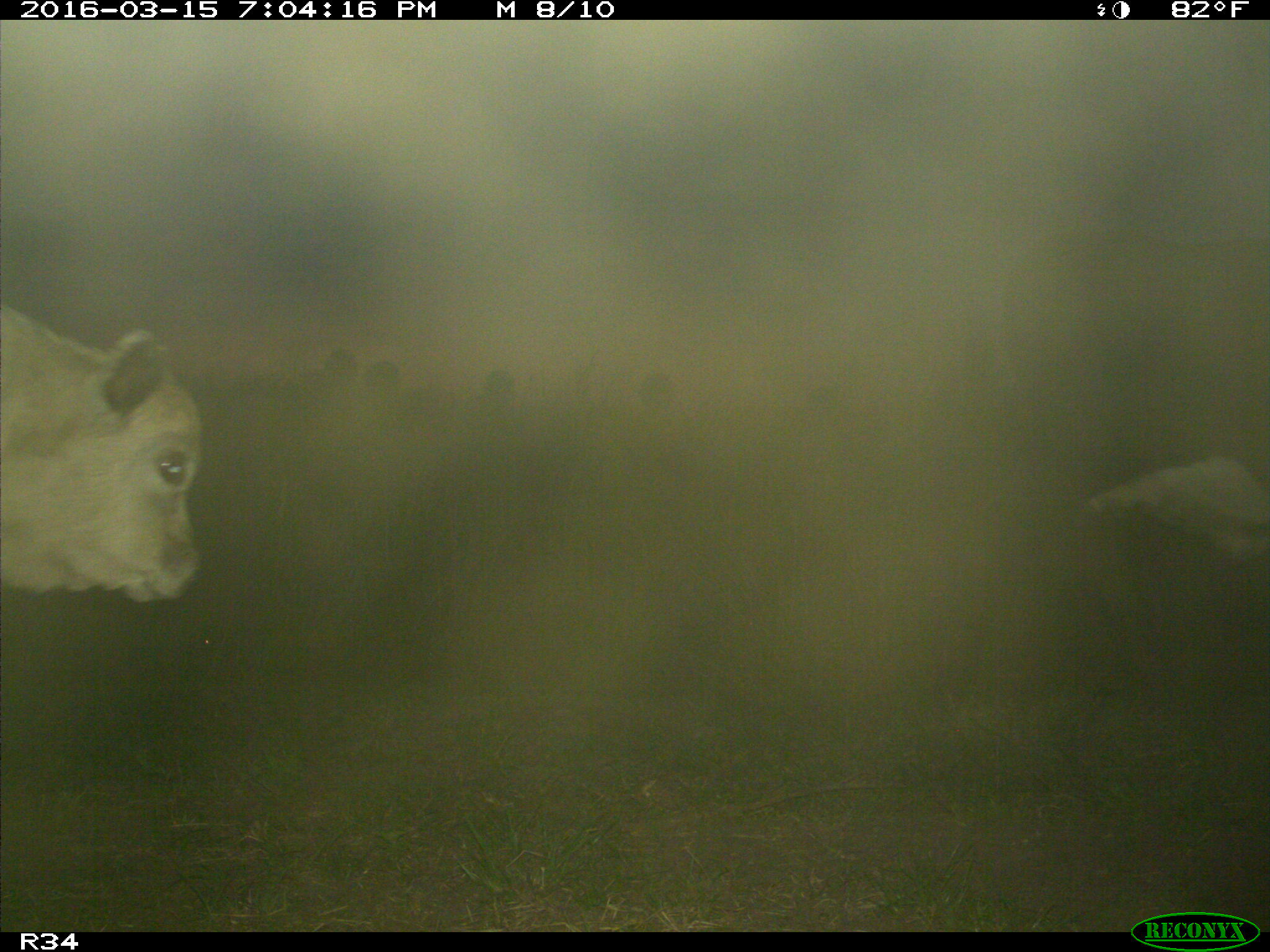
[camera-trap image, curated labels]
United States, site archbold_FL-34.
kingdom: Animalia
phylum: Chordata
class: Mammalia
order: Artiodactyla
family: Bovidae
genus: Bos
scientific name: Bos taurus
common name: domestic cow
Bos taurus (domestic cow).